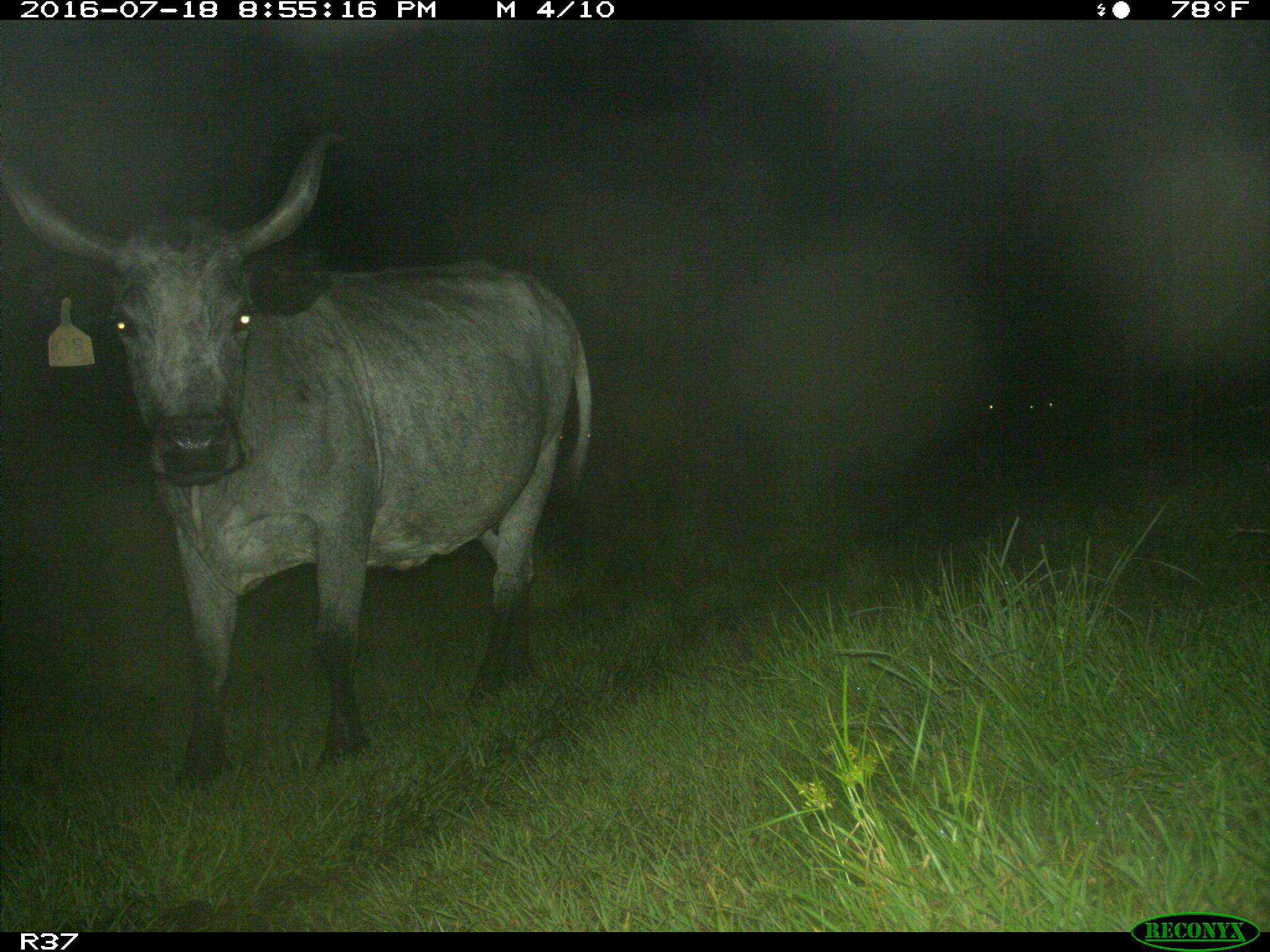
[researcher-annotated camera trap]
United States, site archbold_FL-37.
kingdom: Animalia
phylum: Chordata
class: Mammalia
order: Artiodactyla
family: Bovidae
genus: Bos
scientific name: Bos taurus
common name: domestic cow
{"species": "Bos taurus (domestic cow)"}